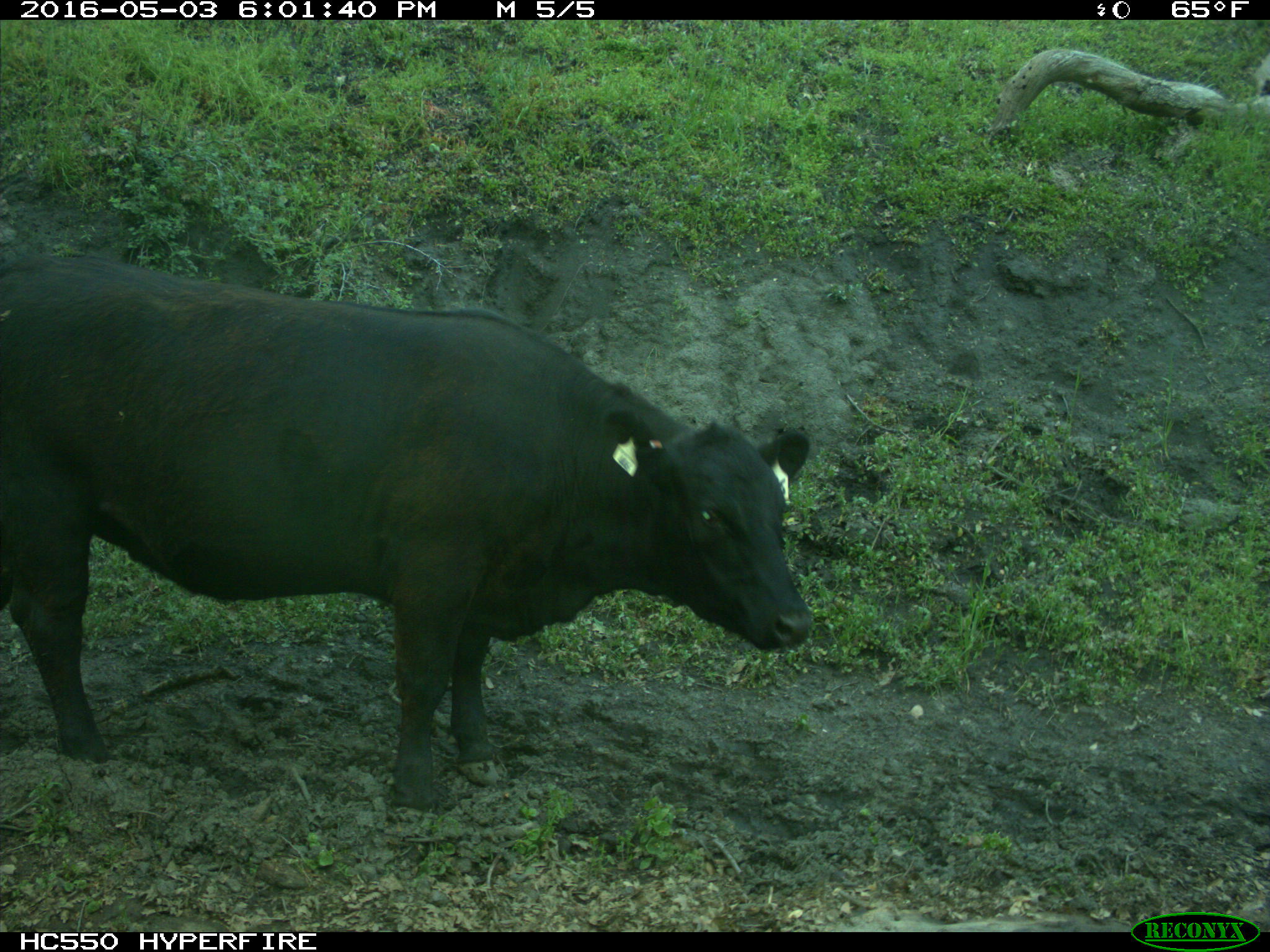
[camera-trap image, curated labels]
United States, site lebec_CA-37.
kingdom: Animalia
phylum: Chordata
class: Mammalia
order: Artiodactyla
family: Bovidae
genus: Bos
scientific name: Bos taurus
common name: domestic cow